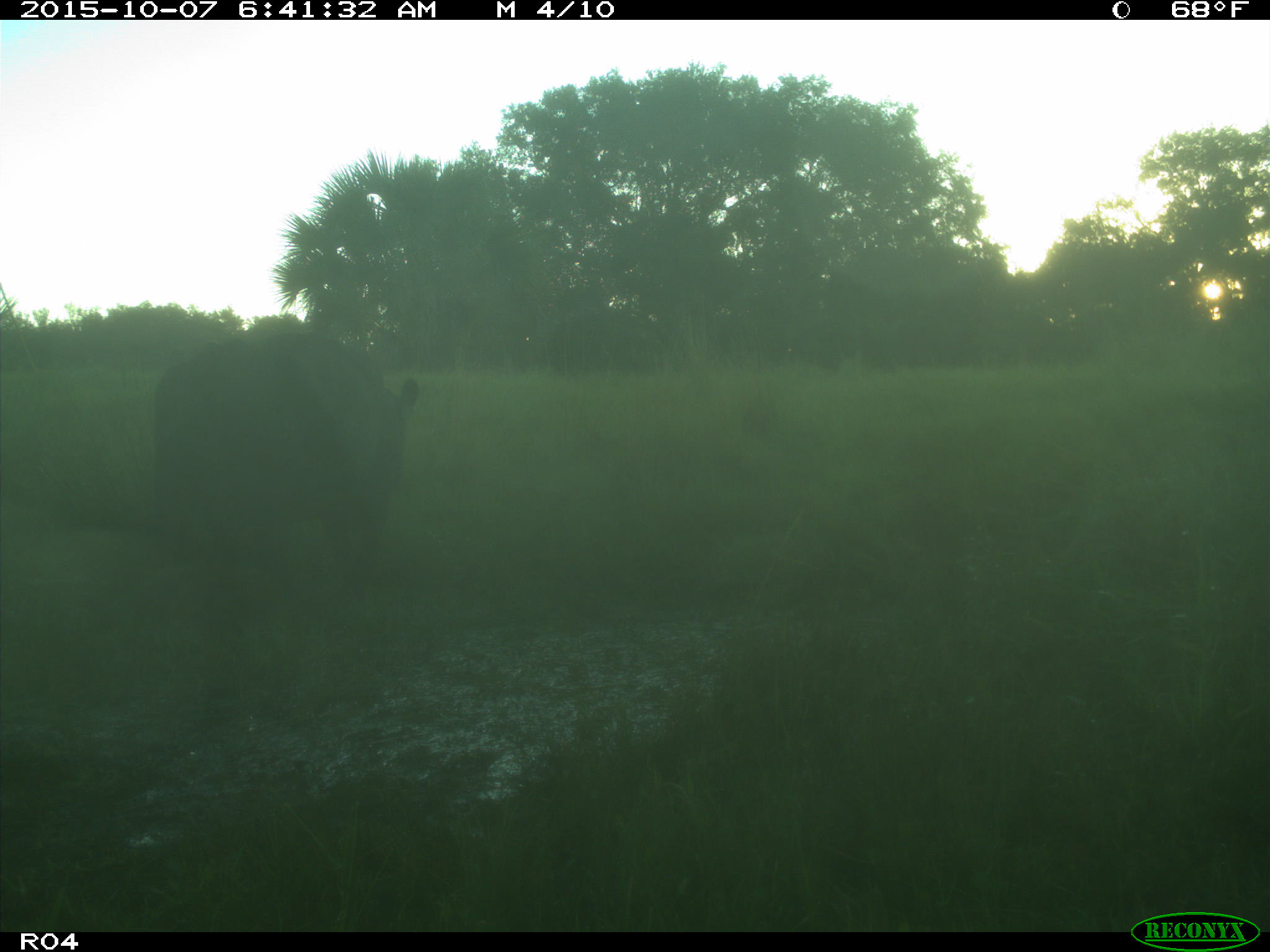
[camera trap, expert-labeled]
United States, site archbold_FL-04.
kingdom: Animalia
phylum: Chordata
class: Mammalia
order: Artiodactyla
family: Bovidae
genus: Bos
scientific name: Bos taurus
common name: domestic cow